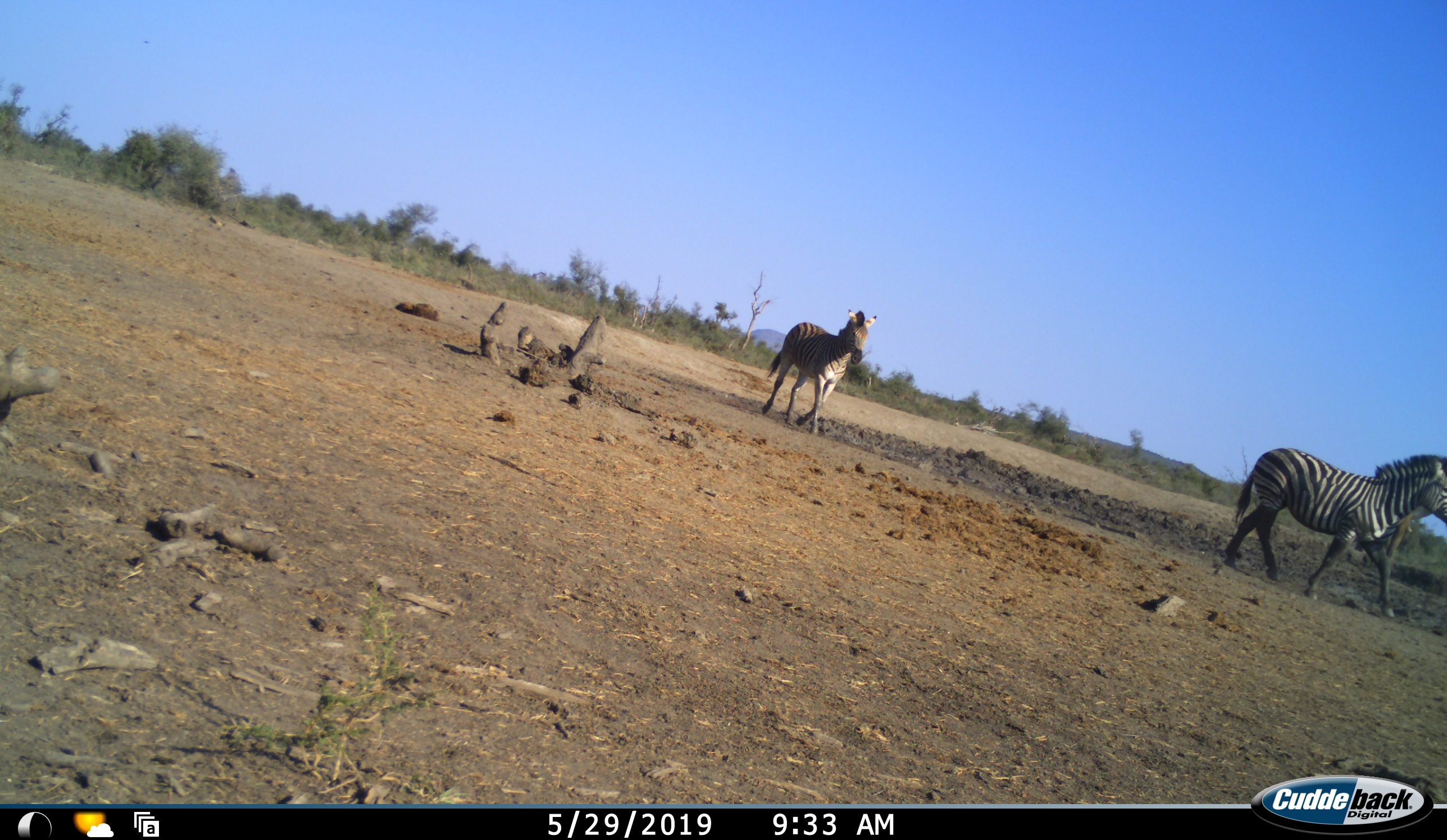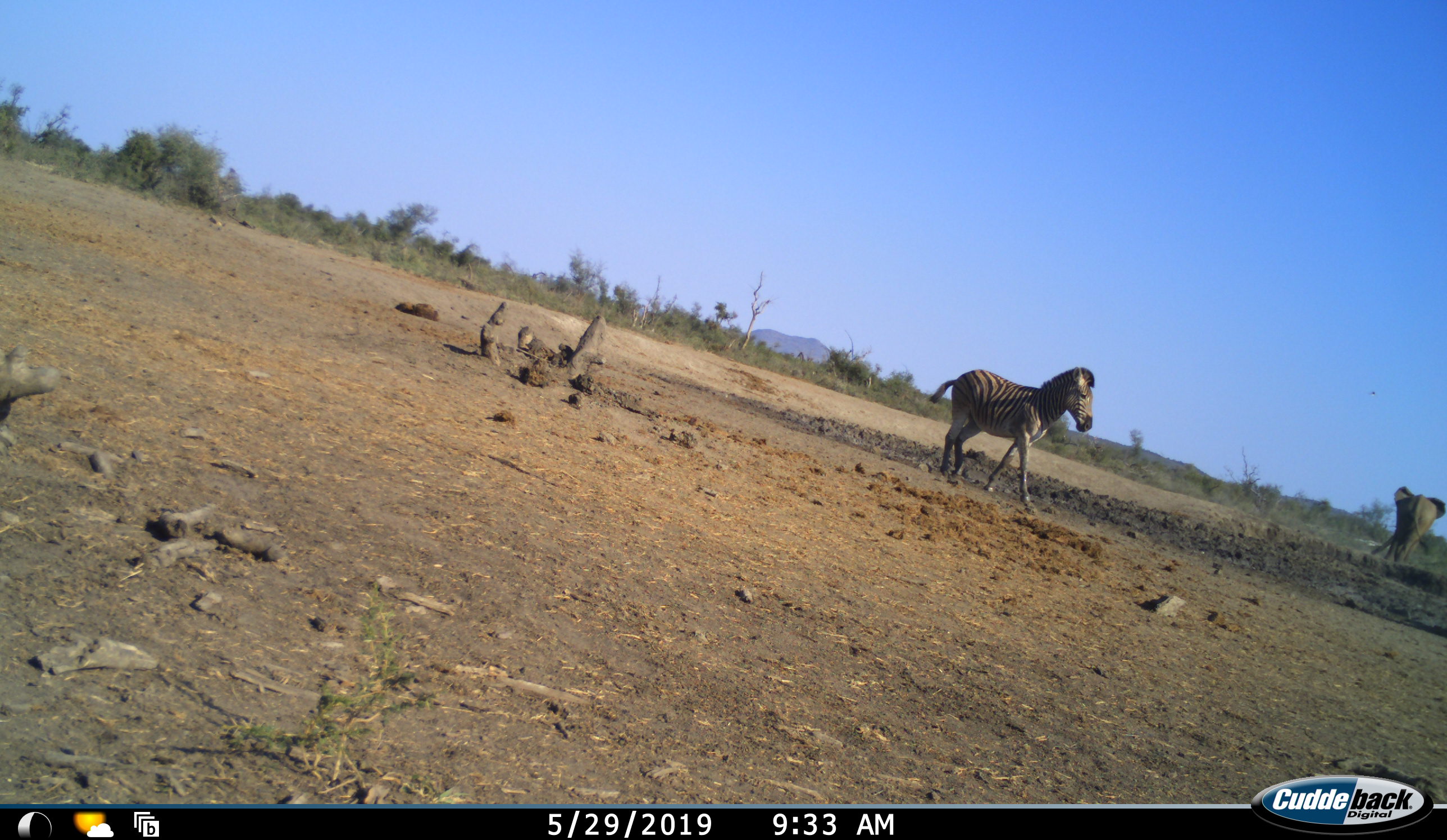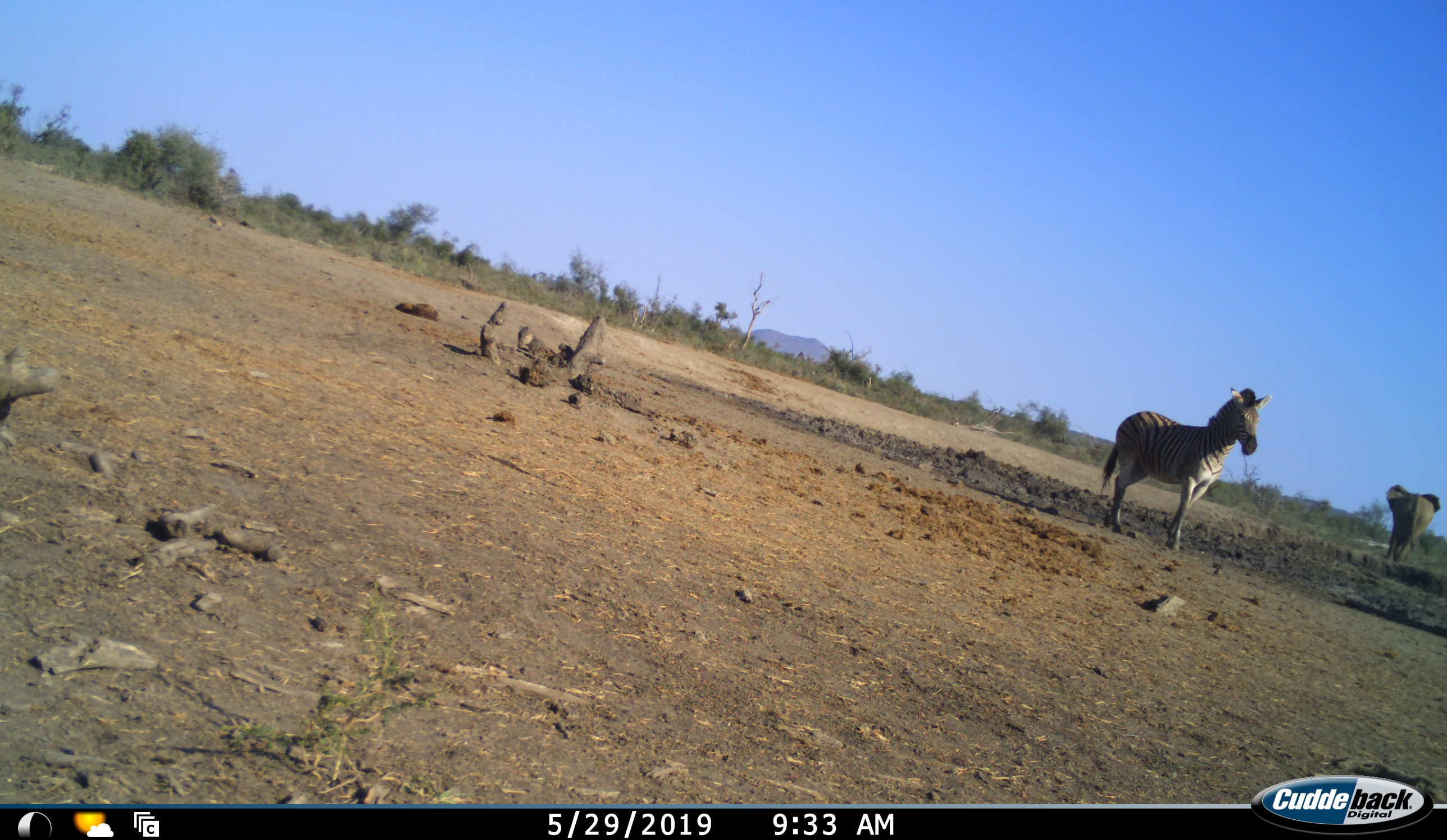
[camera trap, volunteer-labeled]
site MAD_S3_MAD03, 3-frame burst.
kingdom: Animalia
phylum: Chordata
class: Mammalia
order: Proboscidea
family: Elephantidae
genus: Loxodonta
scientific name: Loxodonta africana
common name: african bush elephant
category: elephant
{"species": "elephant (african bush elephant) (Loxodonta africana)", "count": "1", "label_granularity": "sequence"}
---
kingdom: Animalia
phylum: Chordata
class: Mammalia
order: Perissodactyla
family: Equidae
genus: Equus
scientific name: Equus quagga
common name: plains zebra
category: zebraplains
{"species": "zebraplains (plains zebra) (Equus quagga)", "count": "2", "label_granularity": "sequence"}